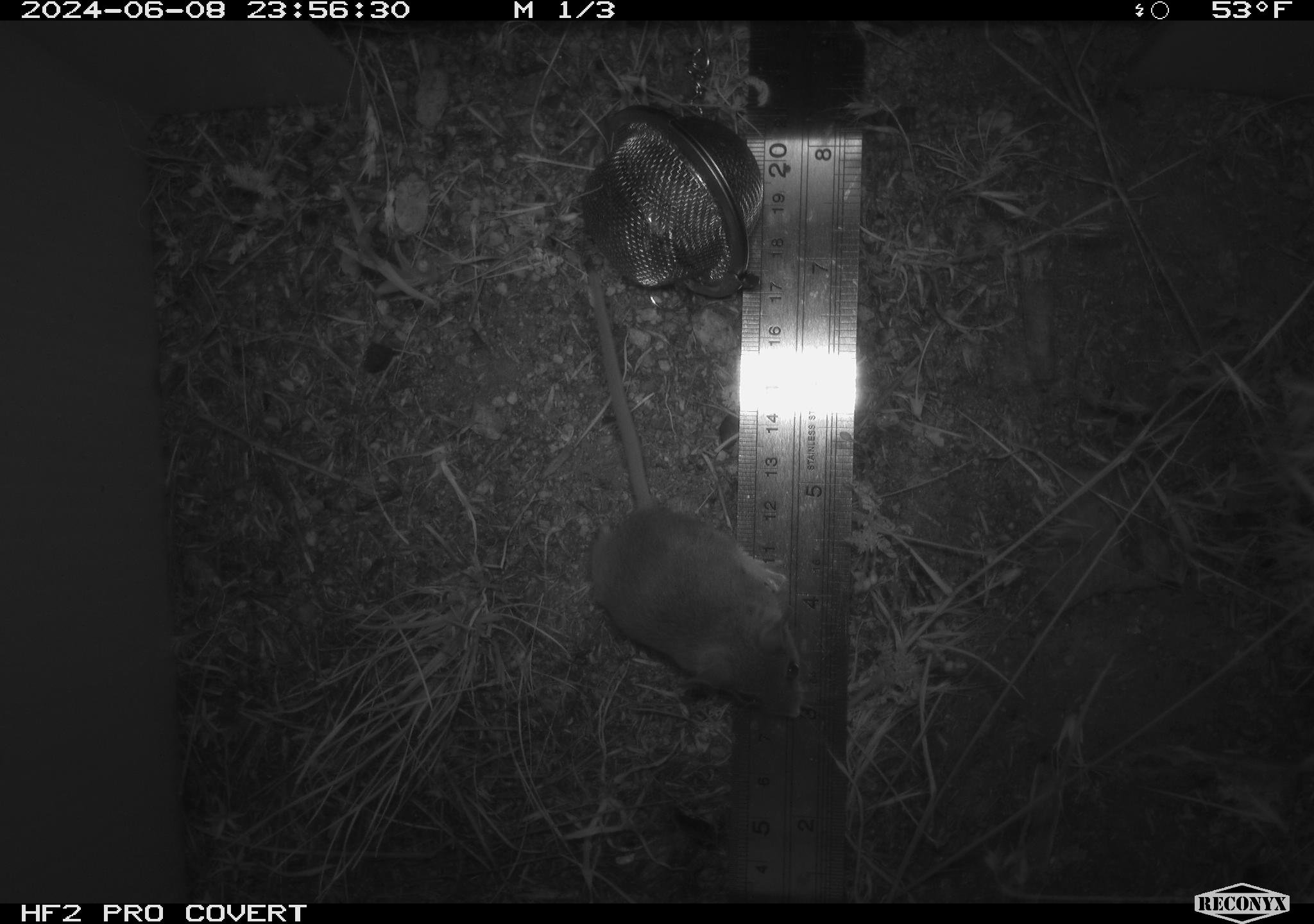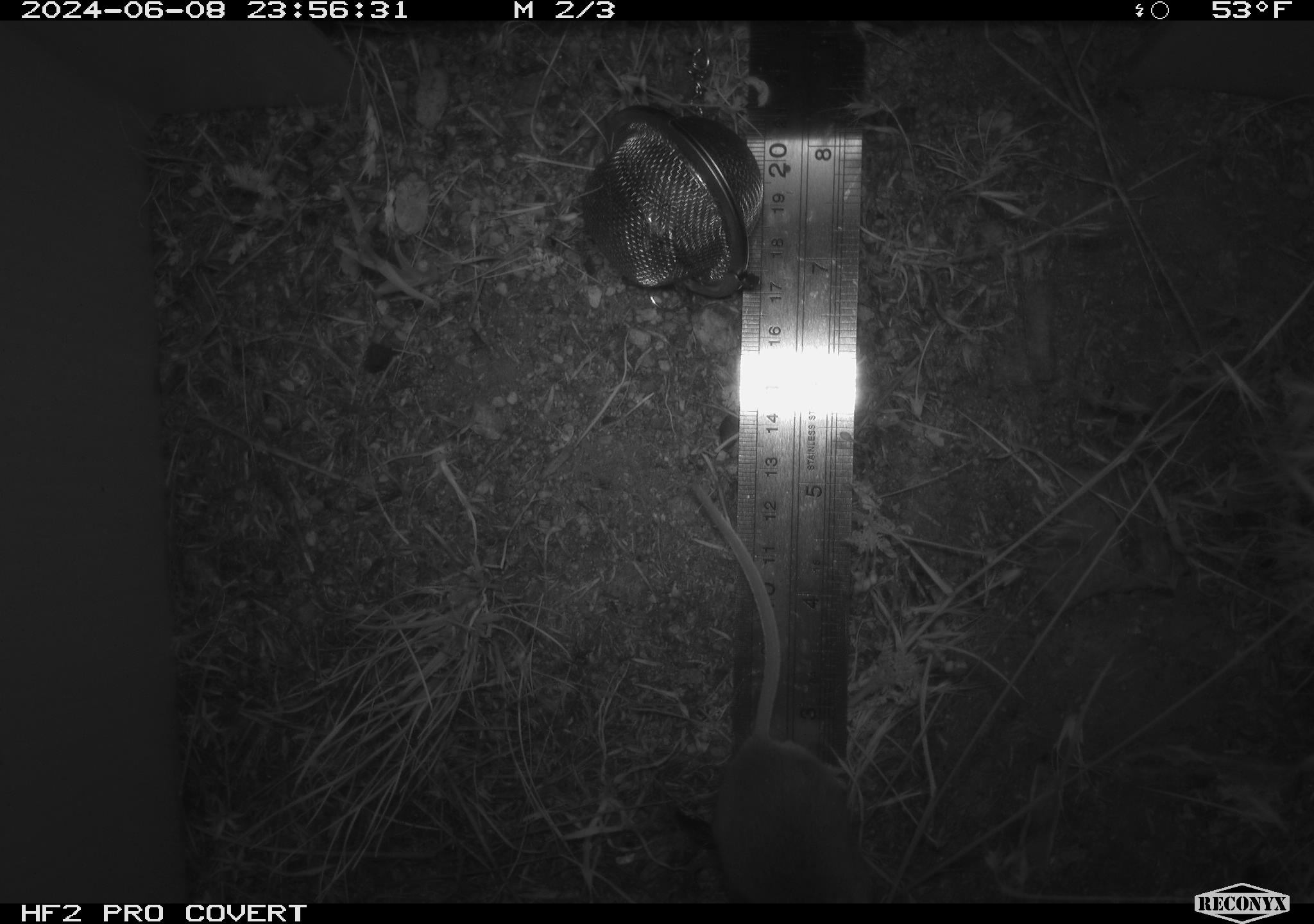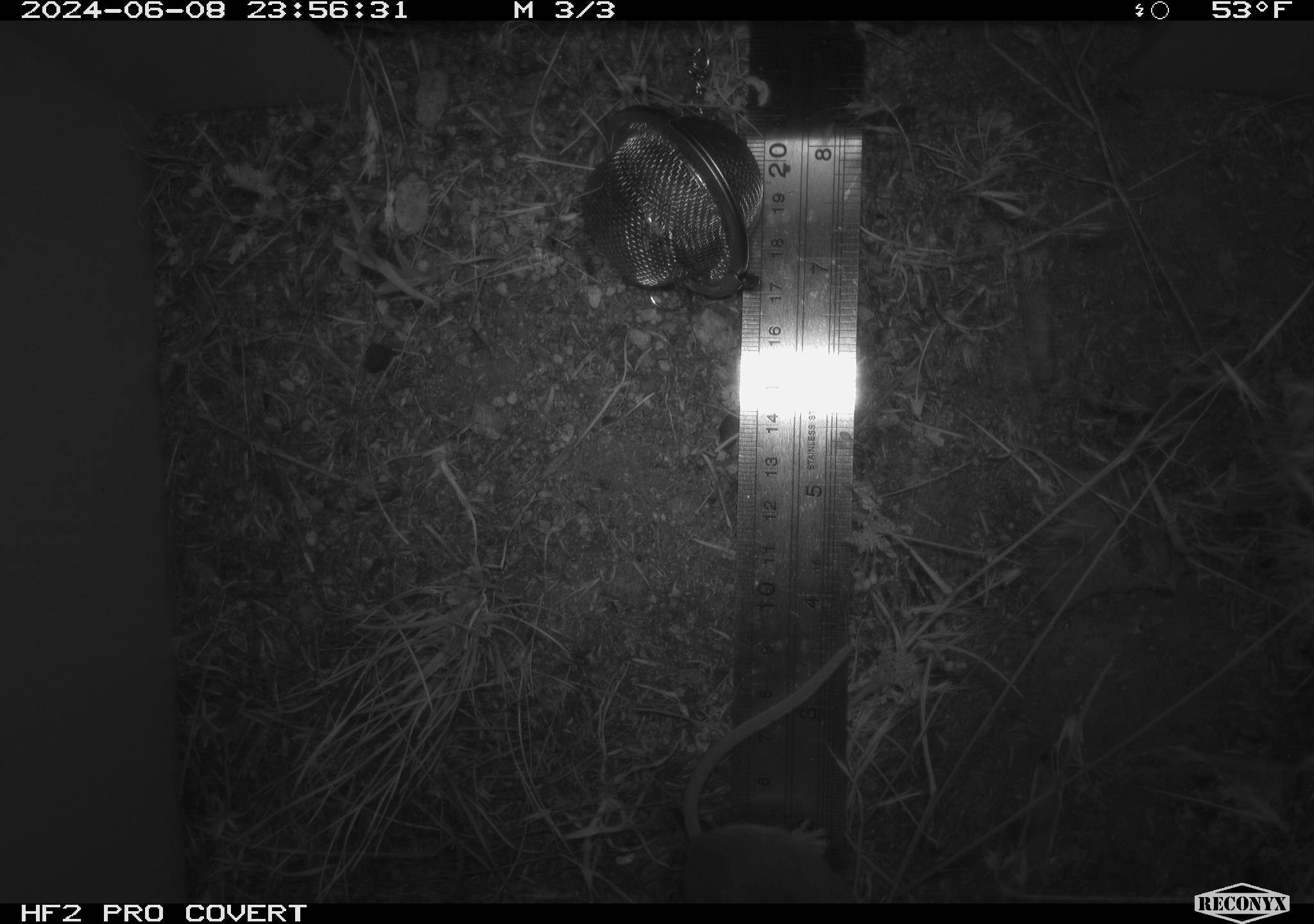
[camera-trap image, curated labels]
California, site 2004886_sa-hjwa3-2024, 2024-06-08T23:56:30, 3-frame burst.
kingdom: Animalia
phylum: Chordata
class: Mammalia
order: Rodentia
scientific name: Rodentia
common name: rodent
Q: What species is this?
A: Rodent (Rodentia).